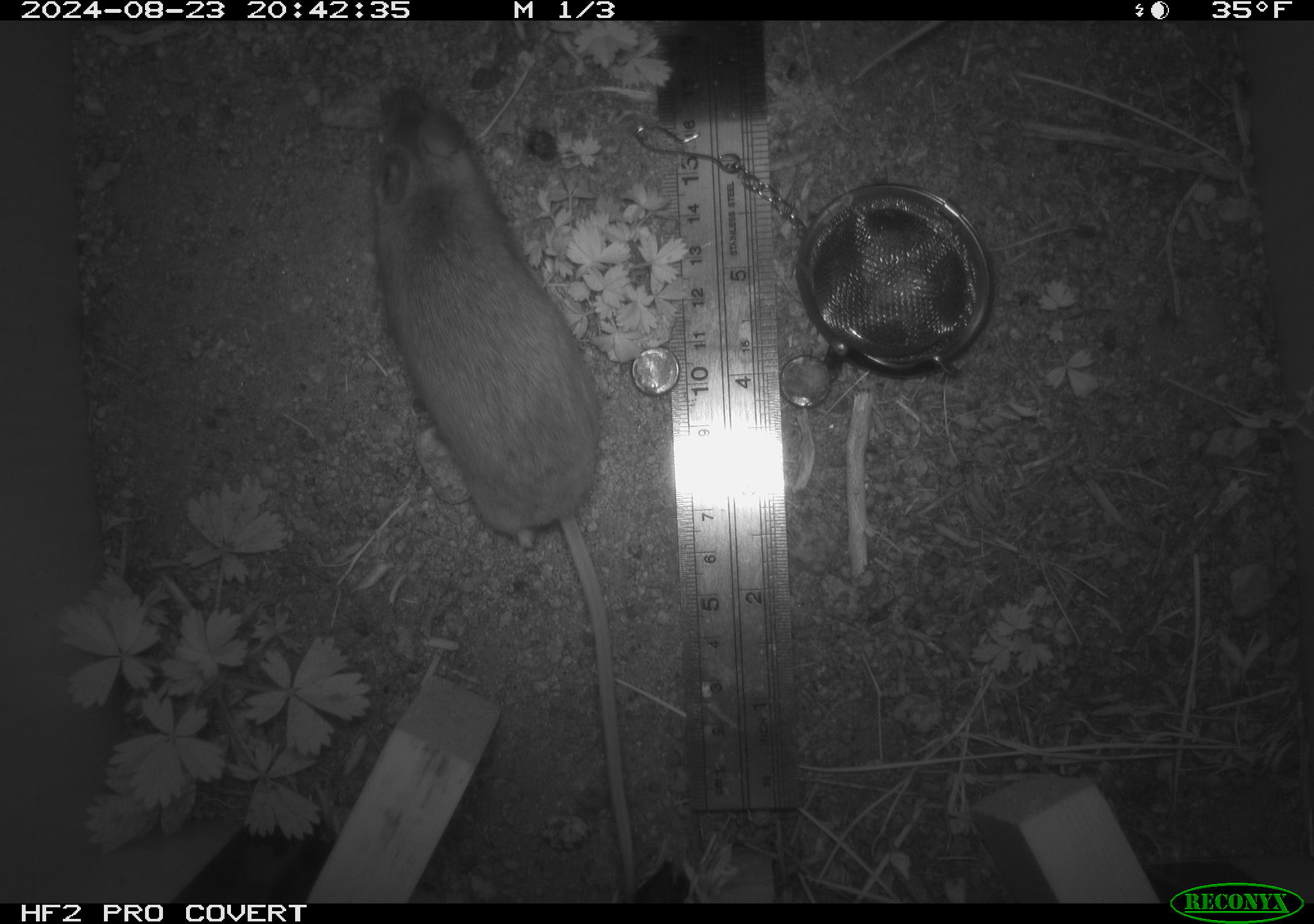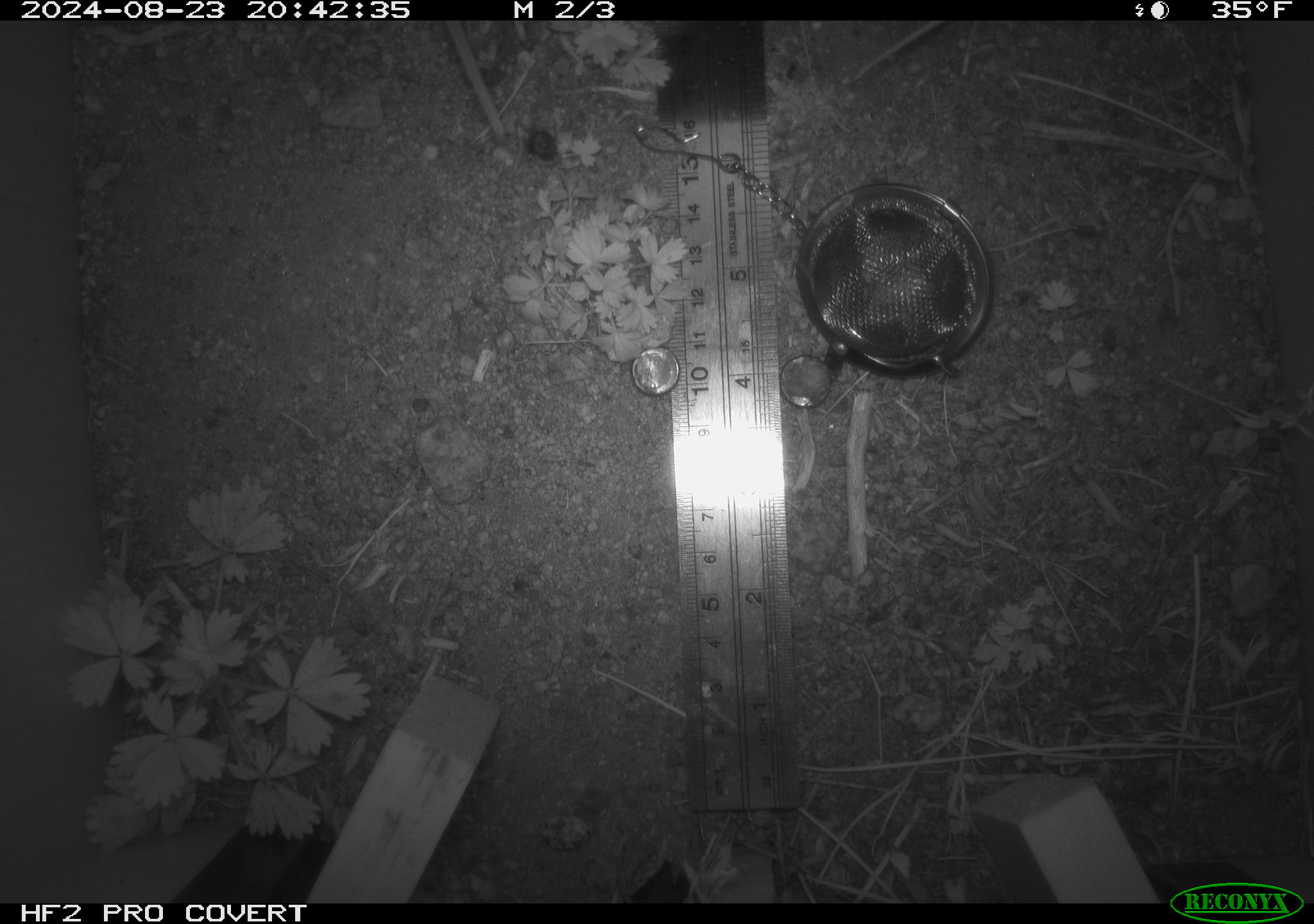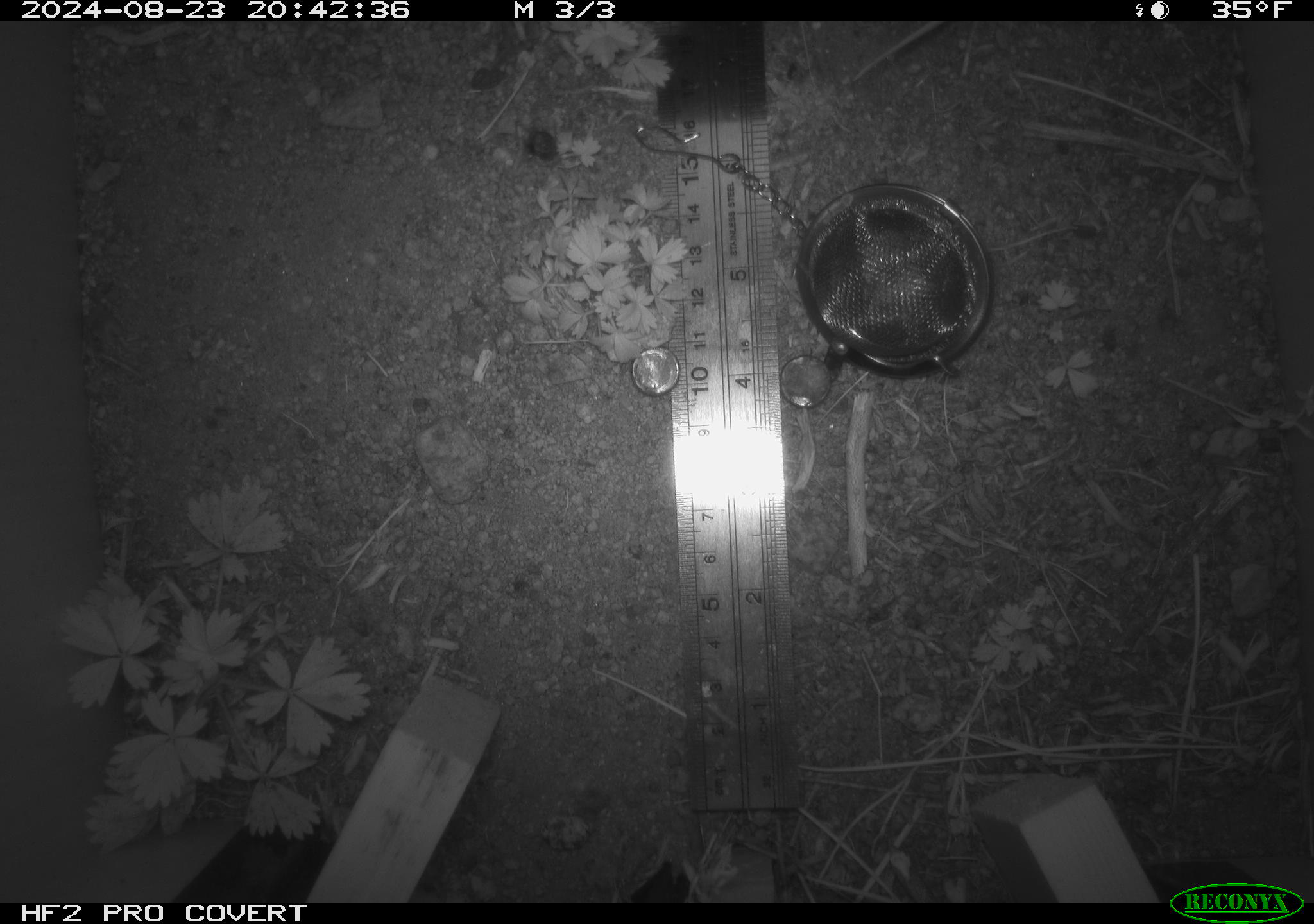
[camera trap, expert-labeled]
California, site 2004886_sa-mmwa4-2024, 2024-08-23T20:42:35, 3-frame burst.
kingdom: Animalia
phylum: Chordata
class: Mammalia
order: Rodentia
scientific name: Rodentia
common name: mouse species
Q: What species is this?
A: Mouse species (Rodentia).